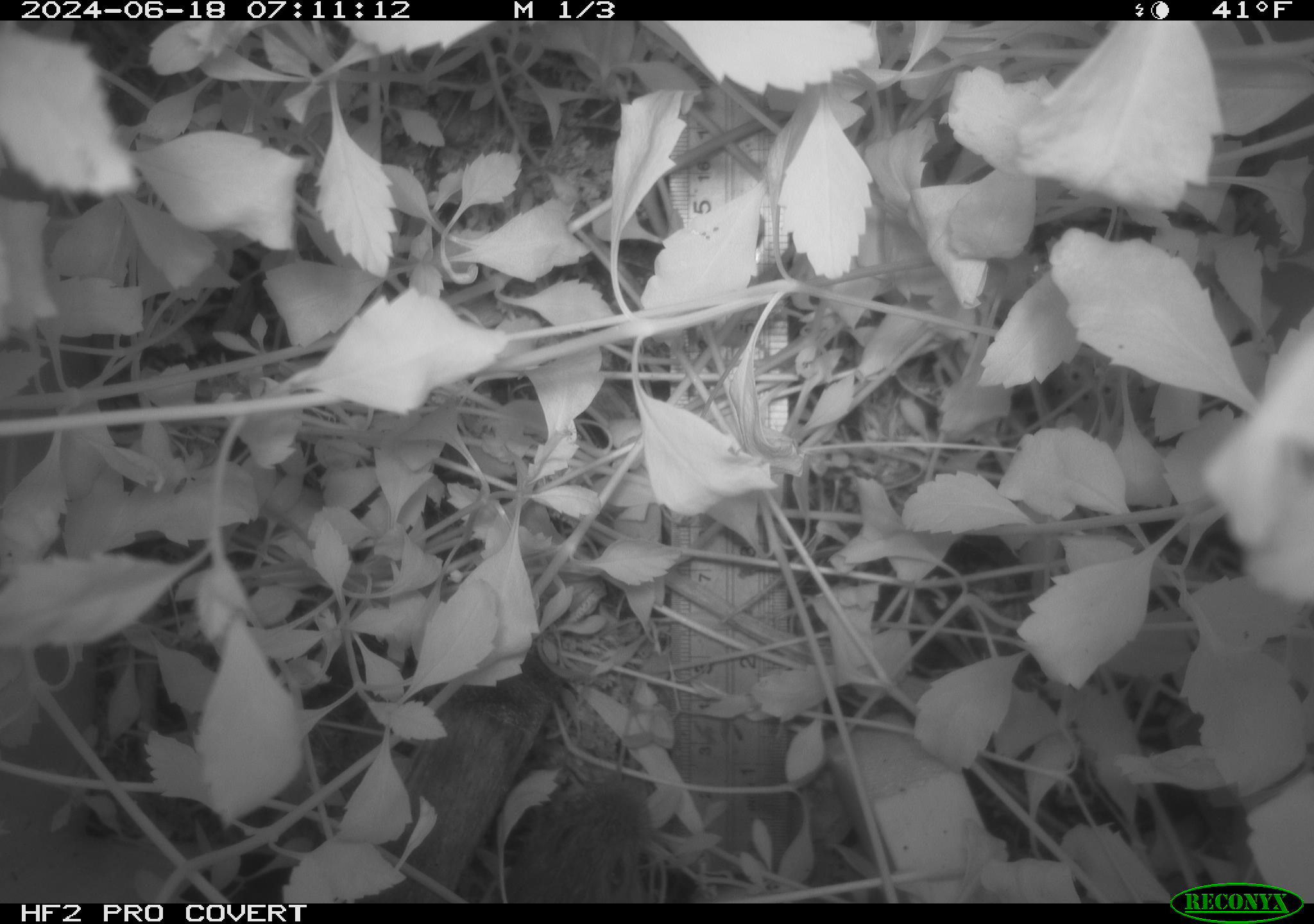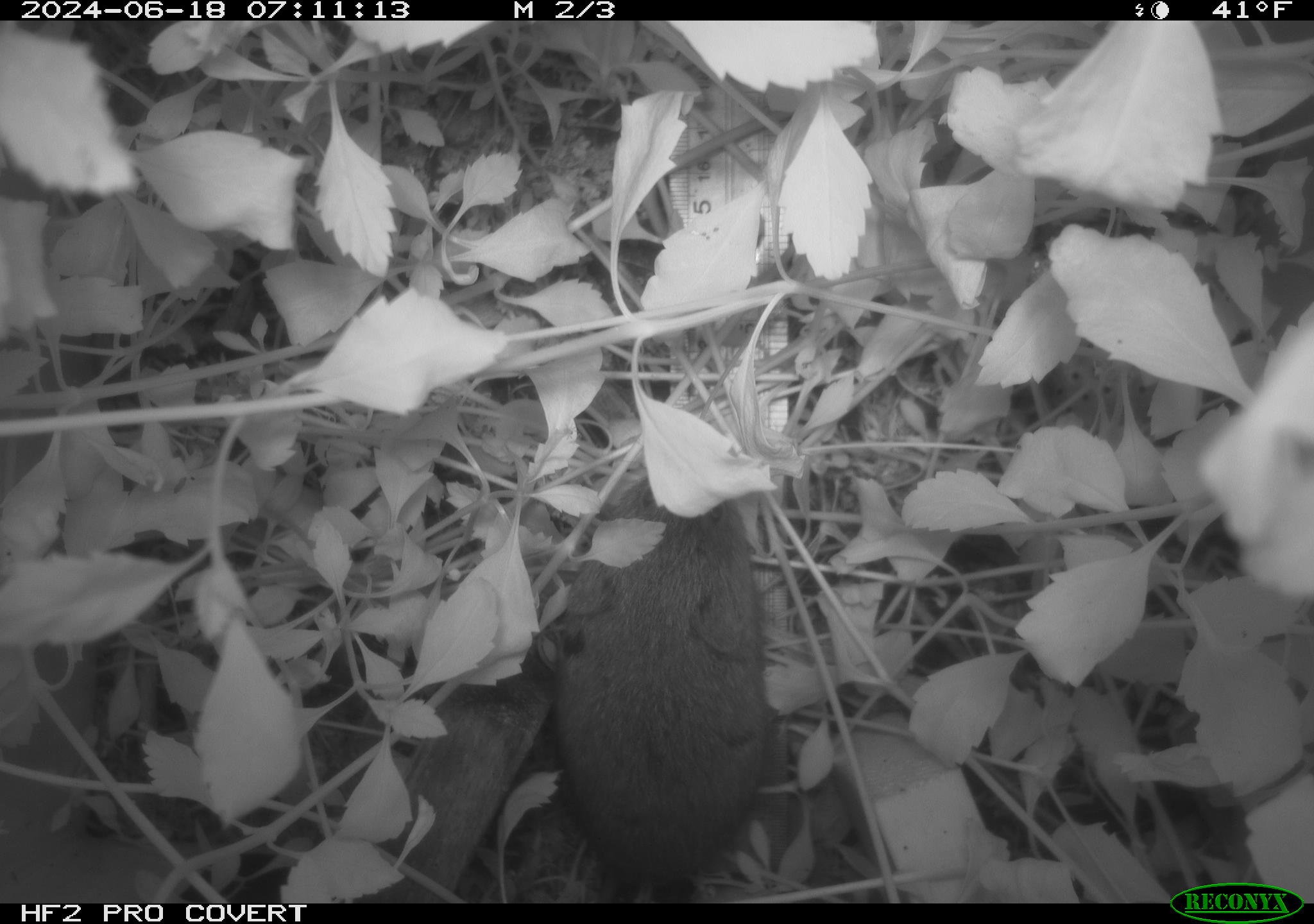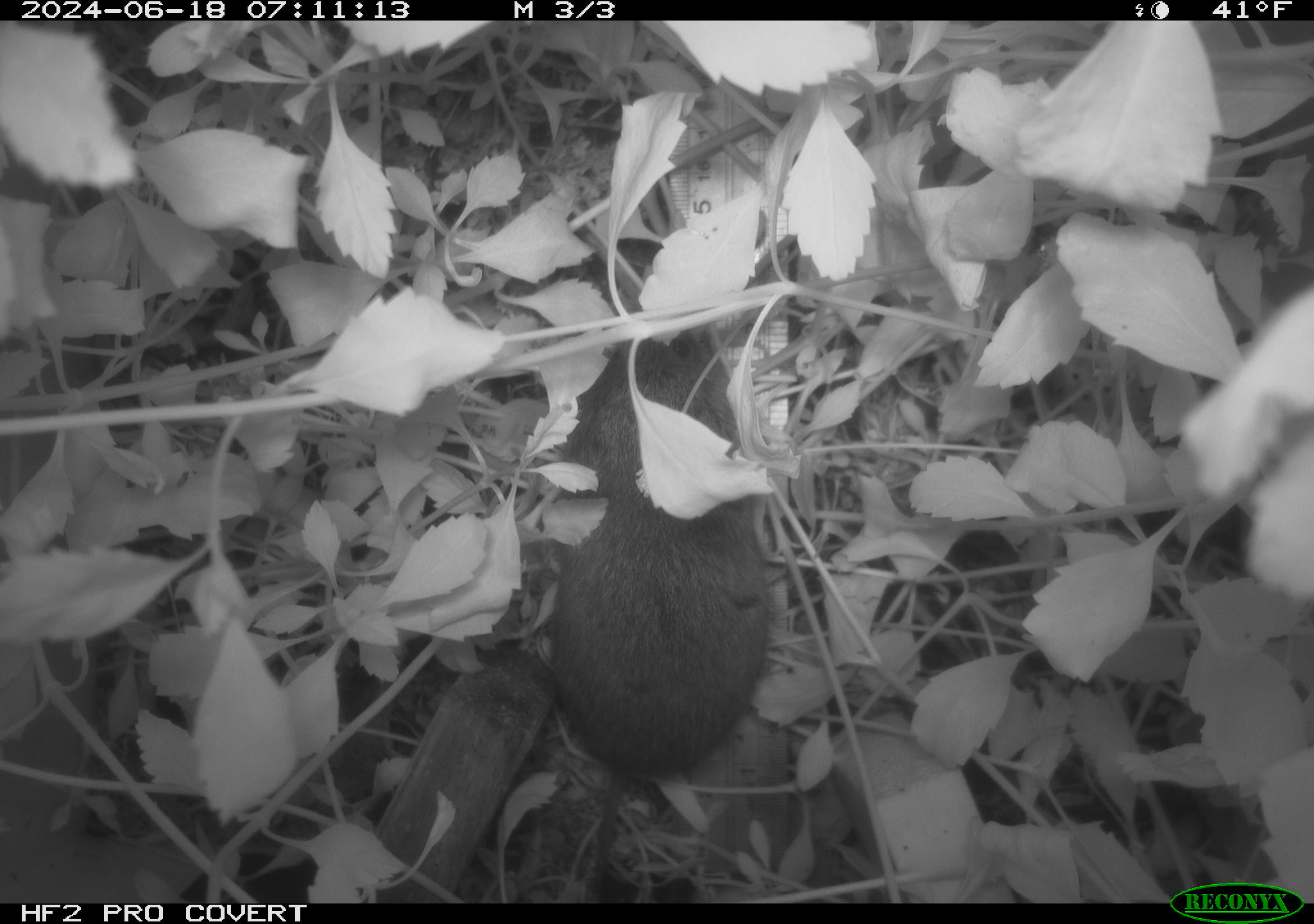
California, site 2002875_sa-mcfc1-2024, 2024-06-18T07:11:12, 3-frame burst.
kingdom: Animalia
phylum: Chordata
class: Mammalia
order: Rodentia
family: Cricetidae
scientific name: Arvicolinae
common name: voles, lemmings, and muskrats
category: arvicolinae subfamily